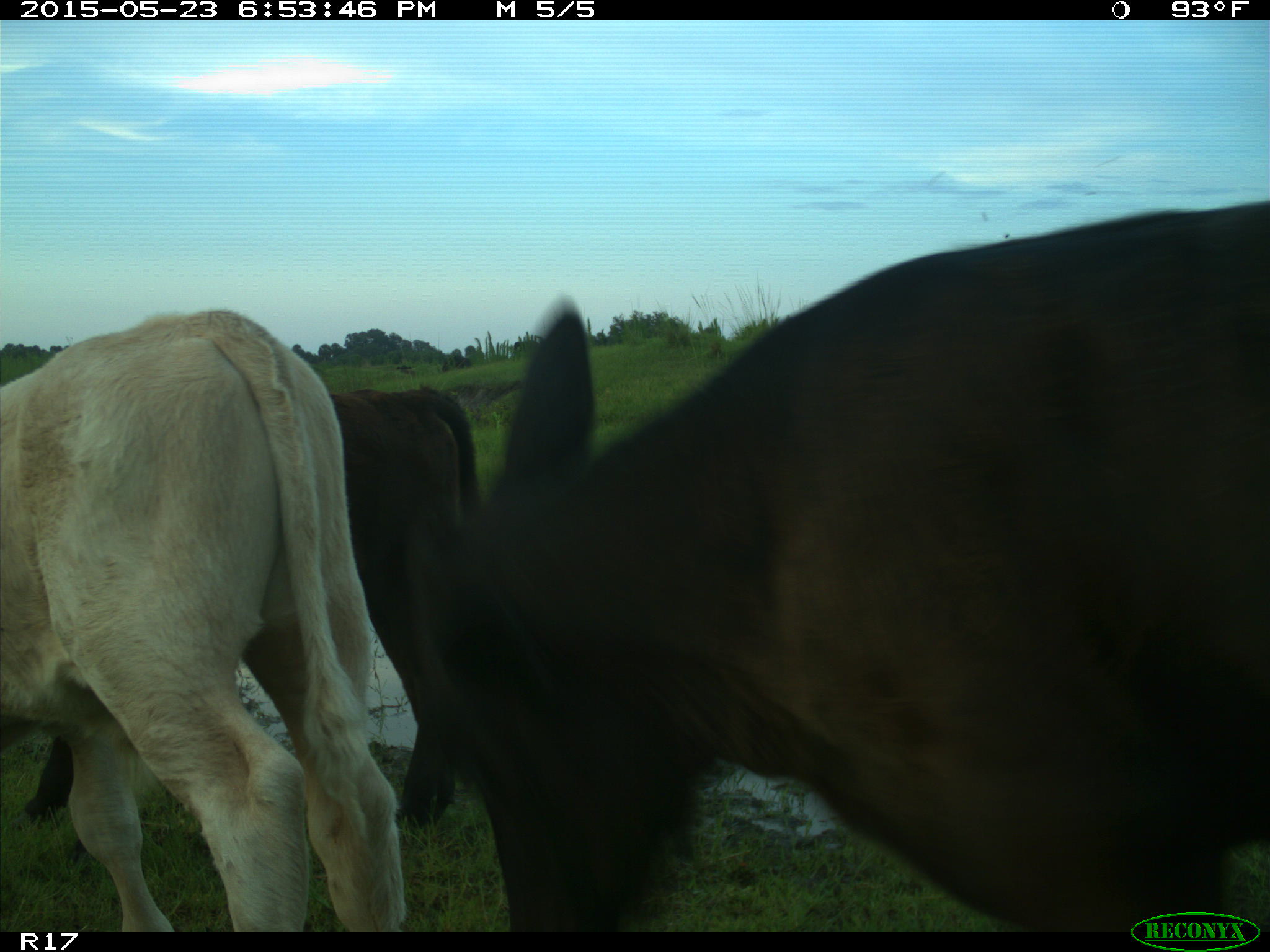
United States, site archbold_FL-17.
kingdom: Animalia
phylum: Chordata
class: Mammalia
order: Artiodactyla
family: Bovidae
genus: Bos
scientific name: Bos taurus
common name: domestic cow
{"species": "Bos taurus (domestic cow)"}